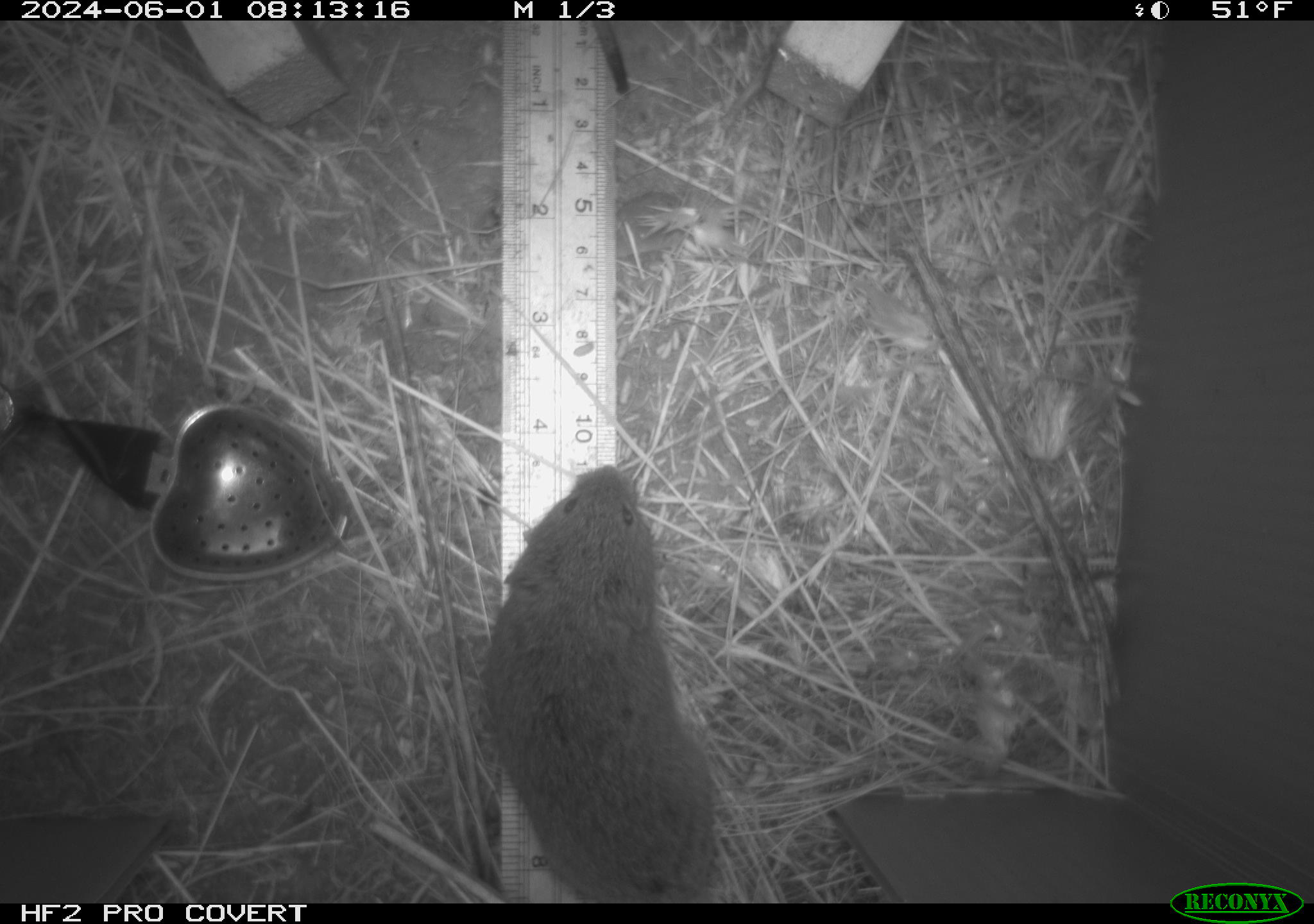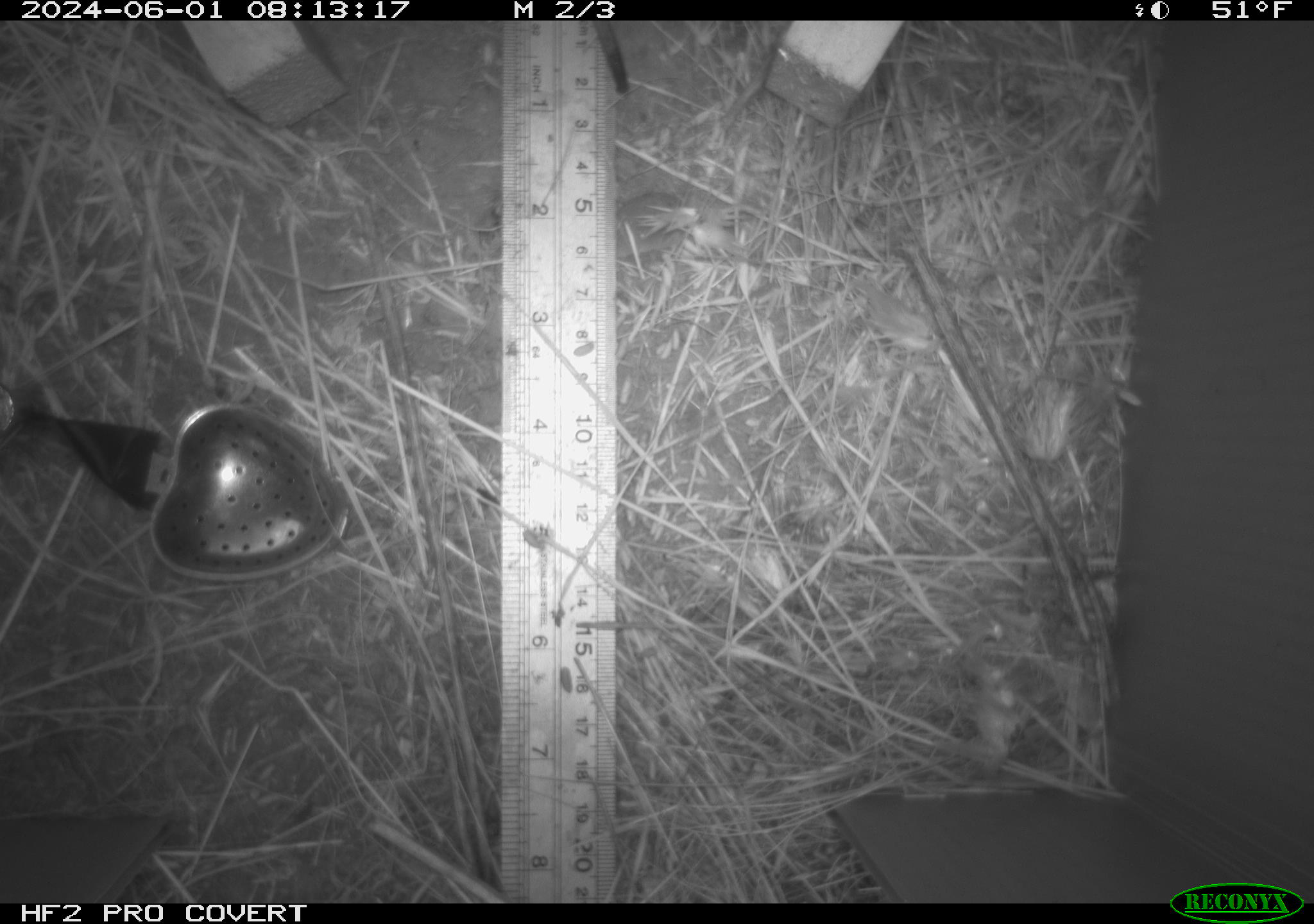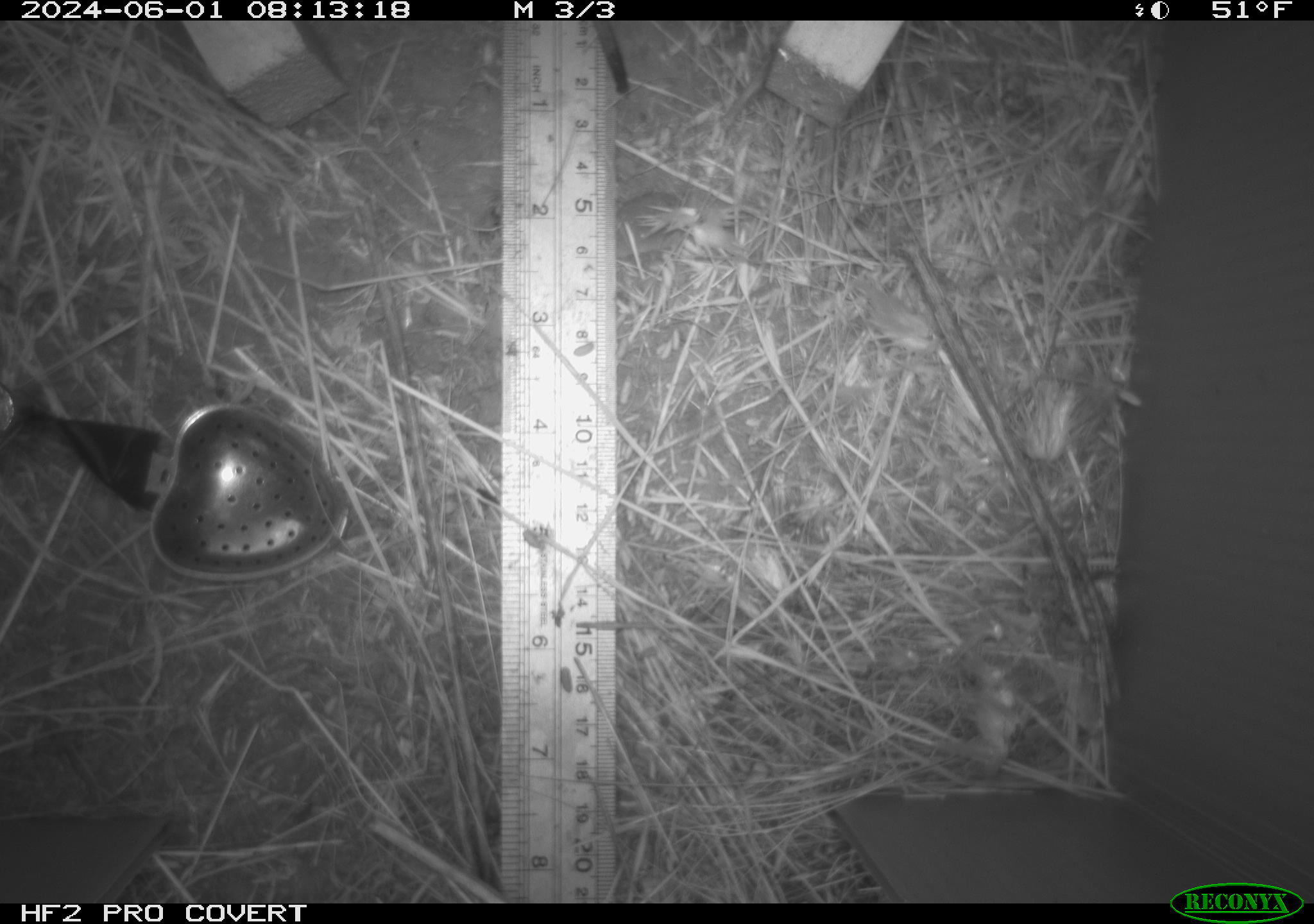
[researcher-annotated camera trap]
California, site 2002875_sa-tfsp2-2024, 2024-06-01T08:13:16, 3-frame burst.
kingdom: Animalia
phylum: Chordata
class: Mammalia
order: Rodentia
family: Cricetidae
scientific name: Arvicolinae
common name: voles, lemmings, and muskrats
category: arvicolinae subfamily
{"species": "arvicolinae subfamily (voles, lemmings, and muskrats) (Arvicolinae)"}